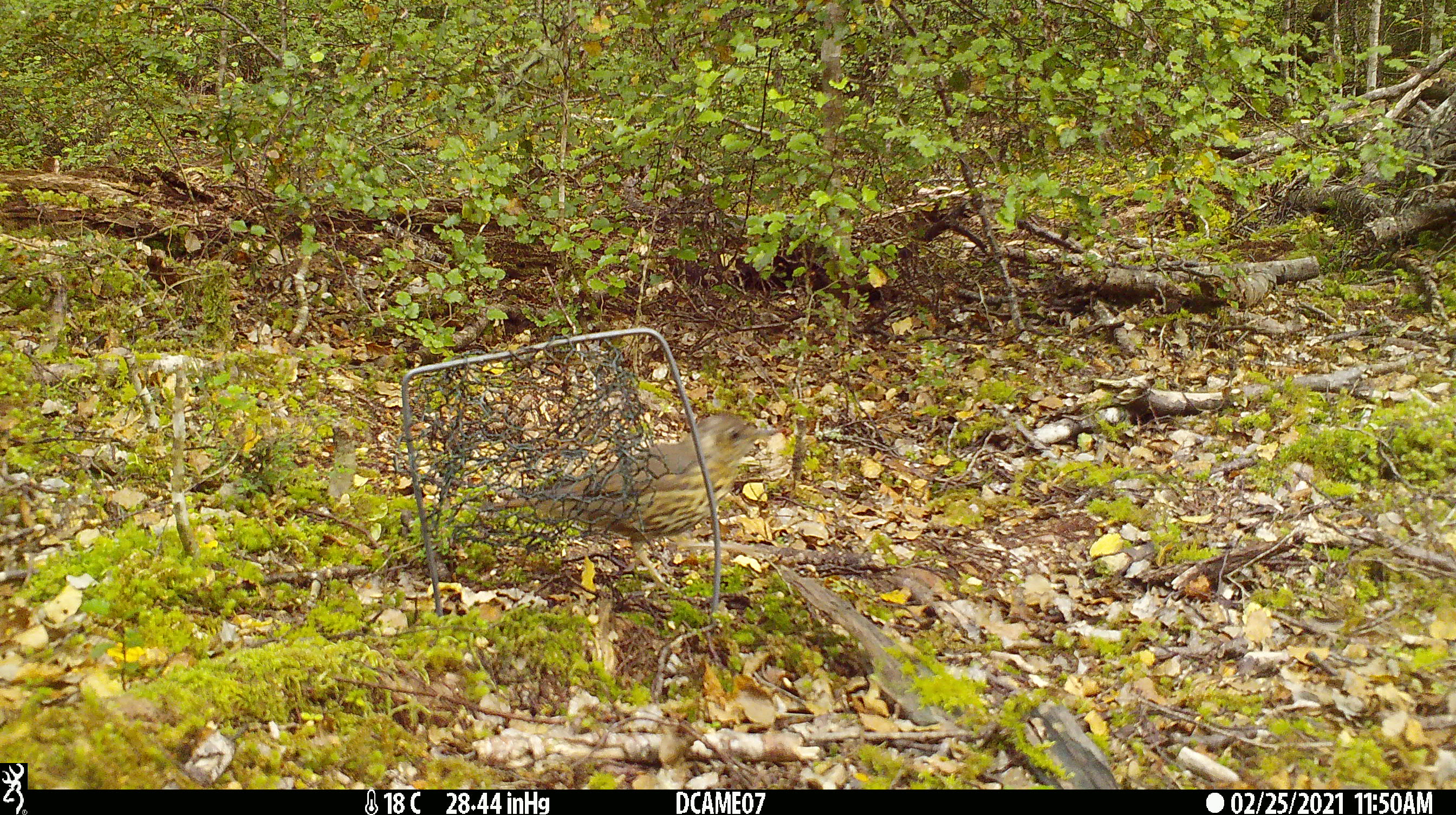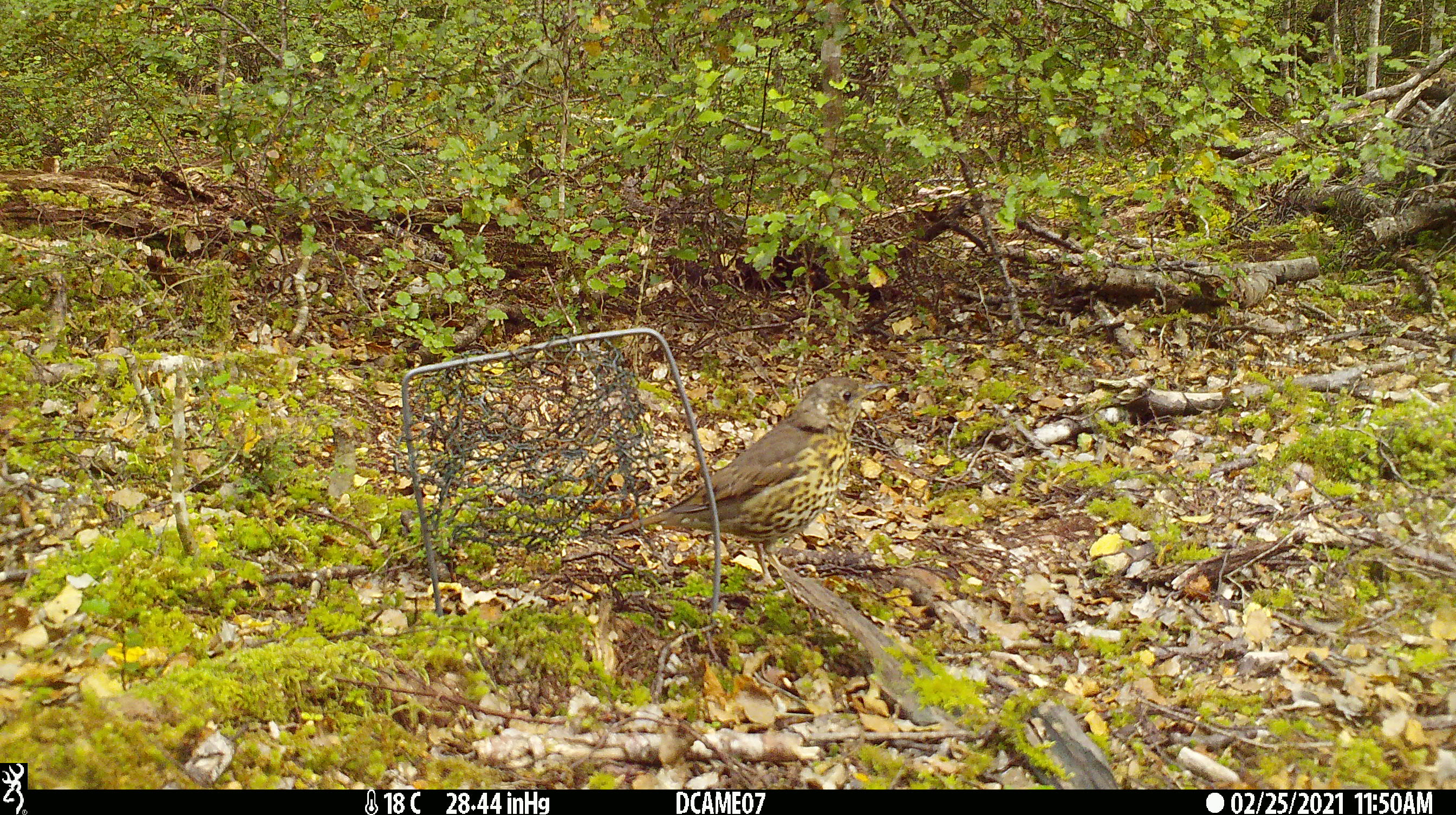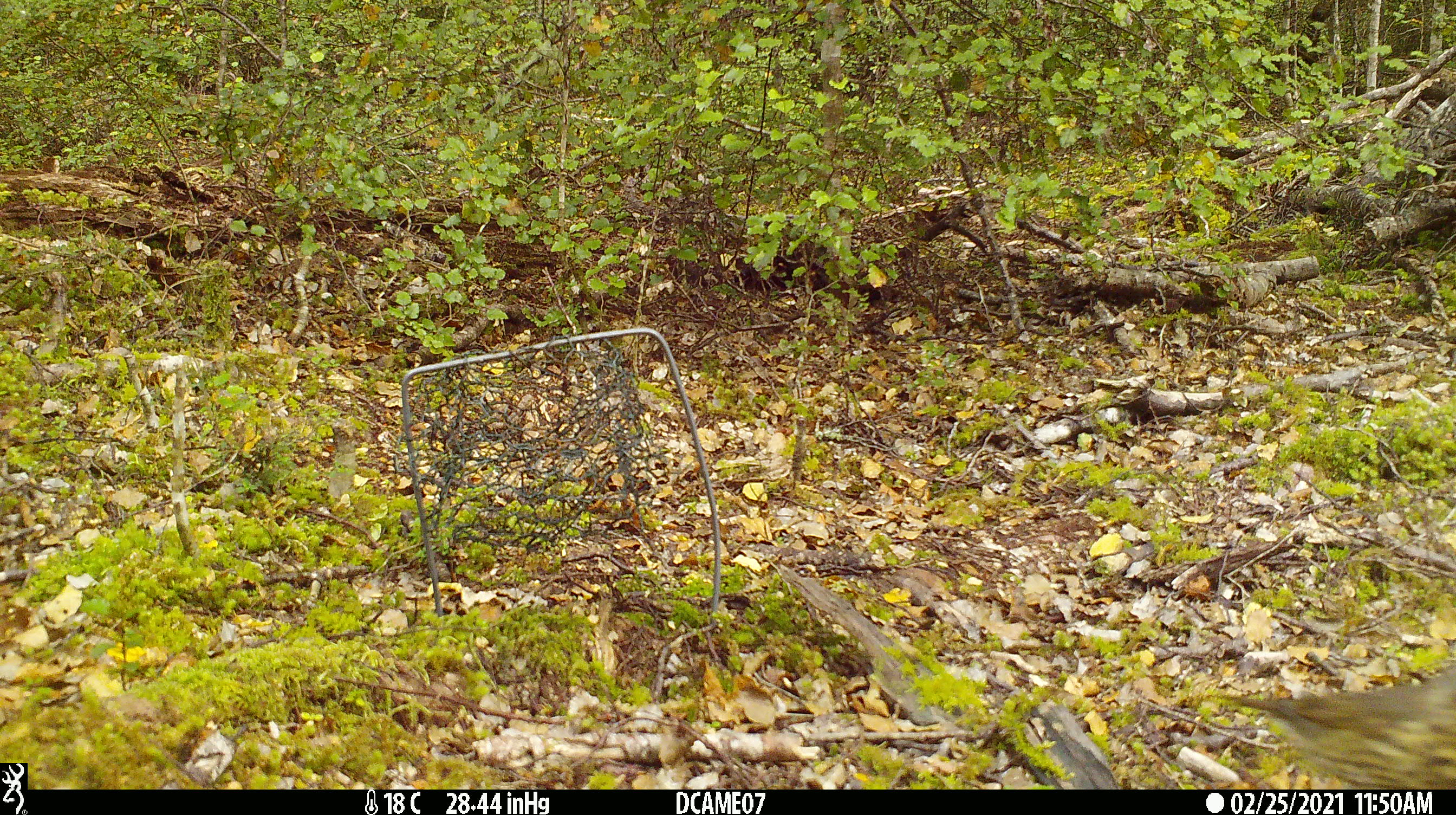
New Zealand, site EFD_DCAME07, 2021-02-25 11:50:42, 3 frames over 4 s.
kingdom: Animalia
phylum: Chordata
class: Aves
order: Passeriformes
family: Turdidae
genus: Turdus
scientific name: Turdus philomelos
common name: song thrush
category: thrush